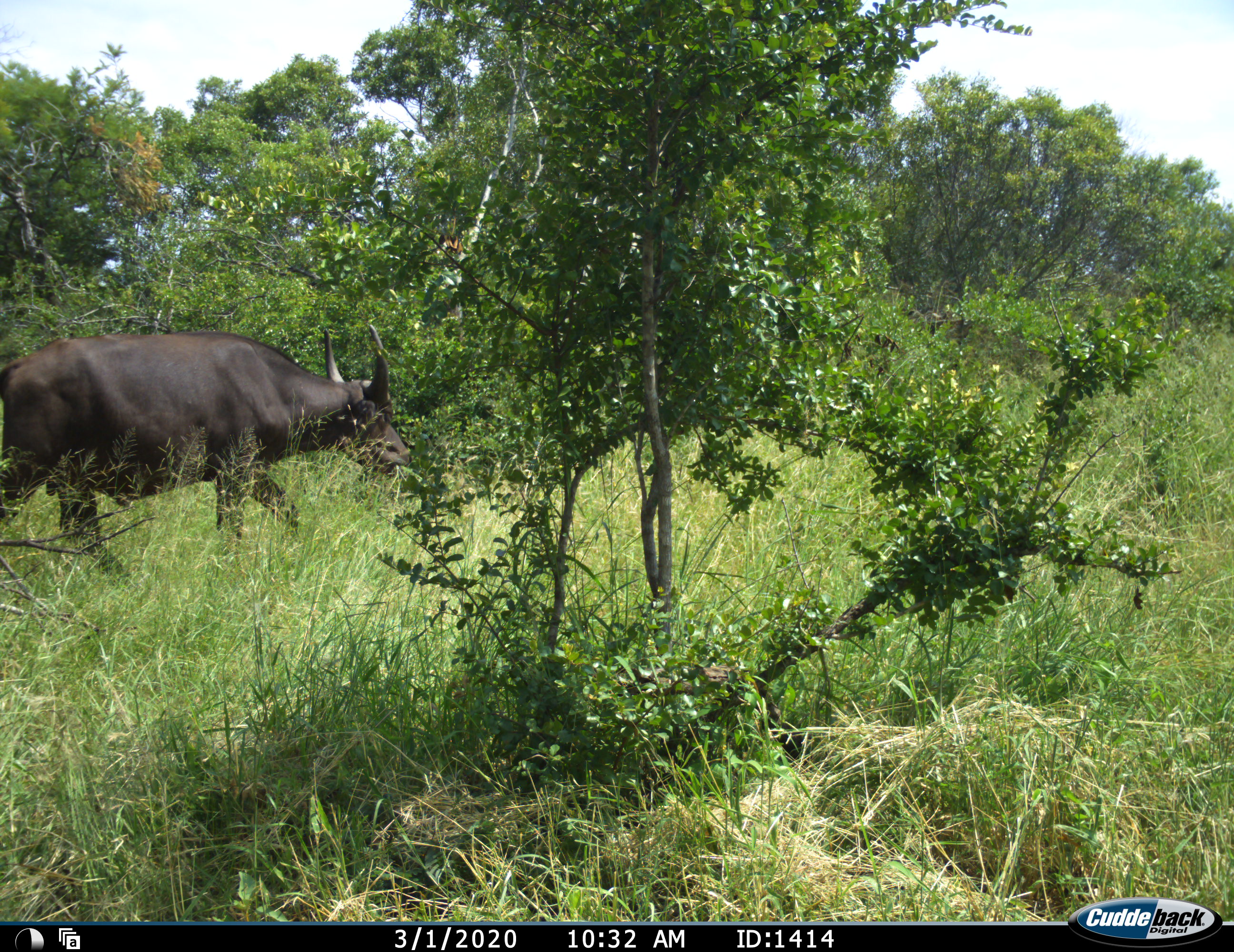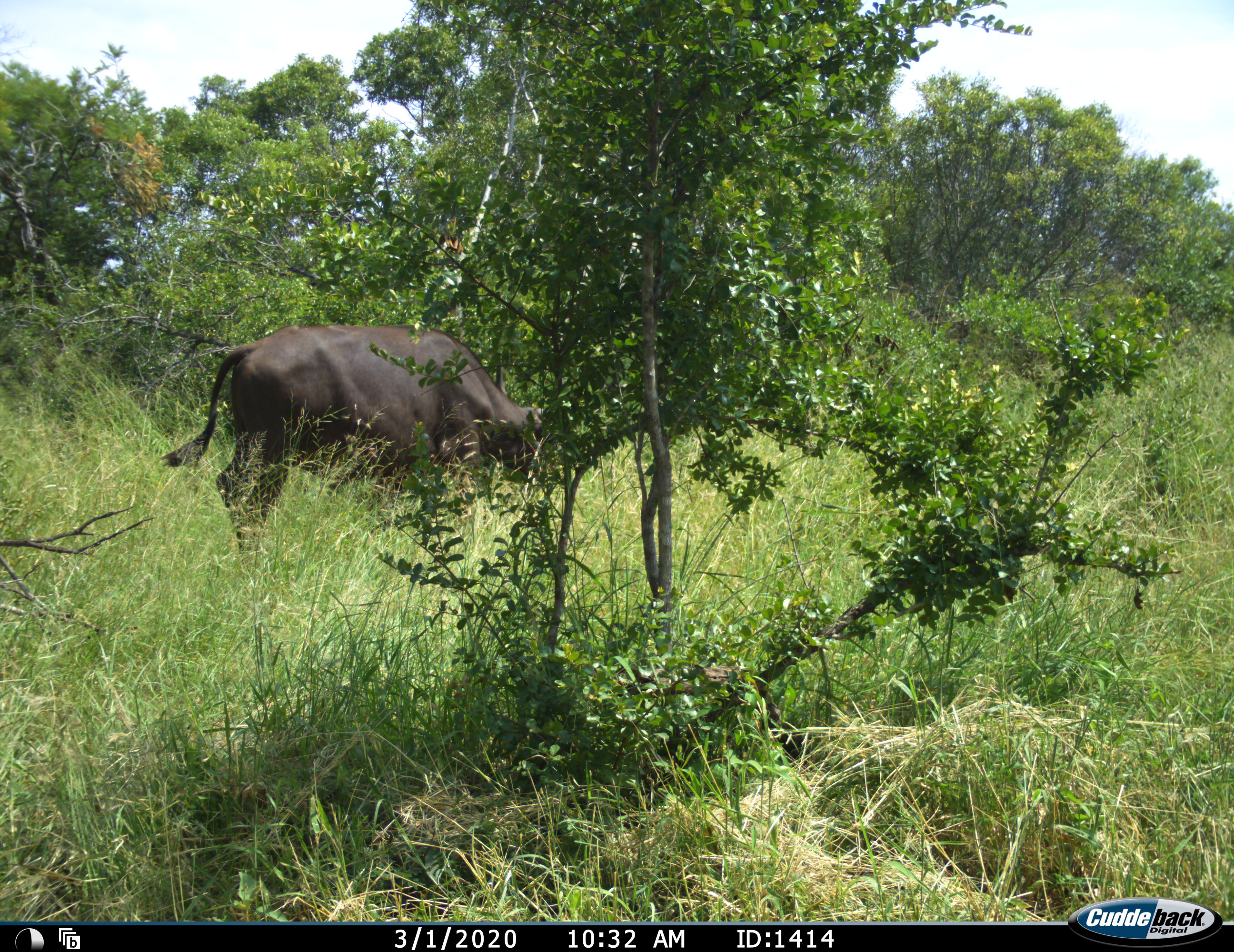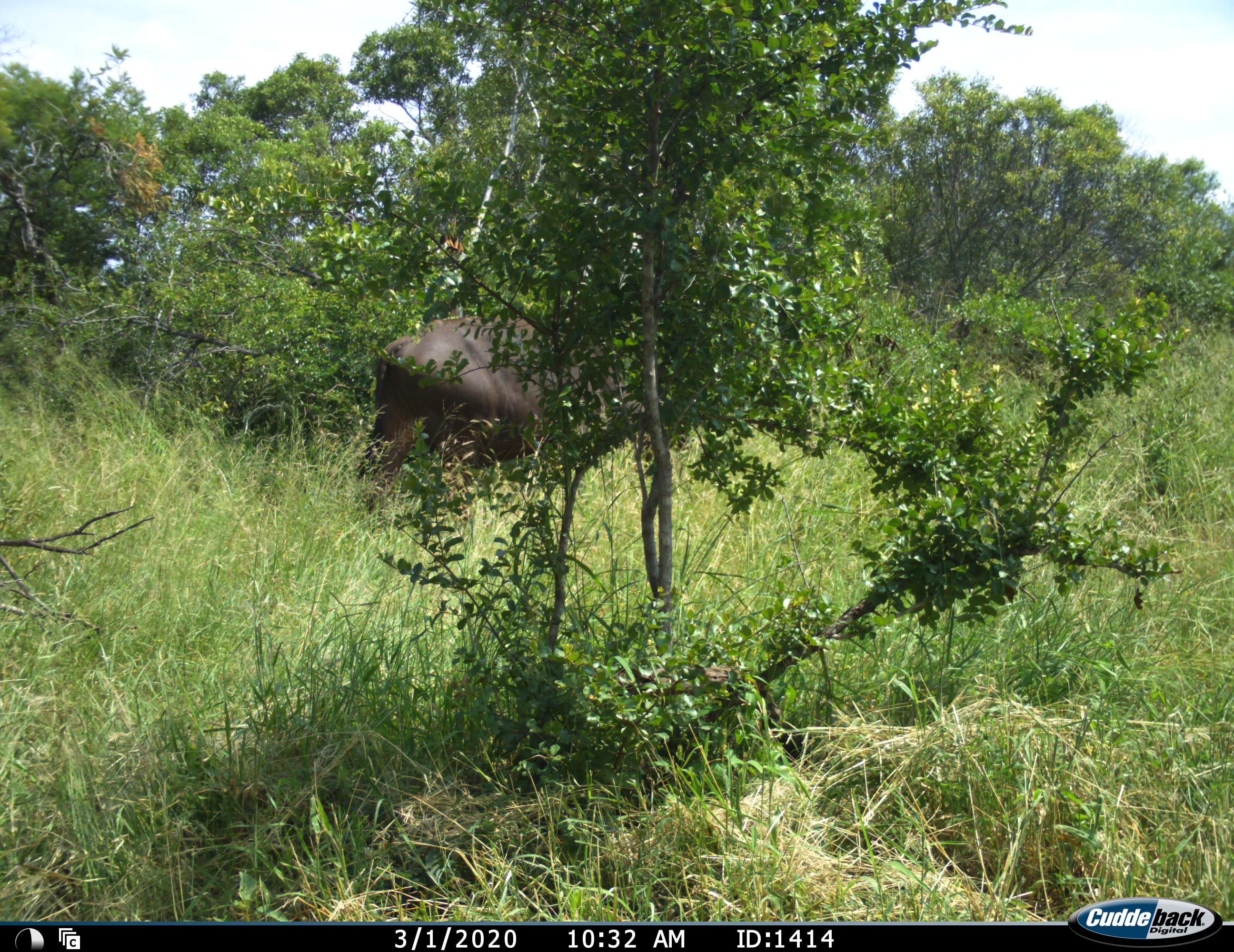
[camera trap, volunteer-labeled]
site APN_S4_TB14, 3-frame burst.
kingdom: Animalia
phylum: Chordata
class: Mammalia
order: Artiodactyla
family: Bovidae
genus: Syncerus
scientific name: Syncerus caffer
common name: african buffalo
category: buffalo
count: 1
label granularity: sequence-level